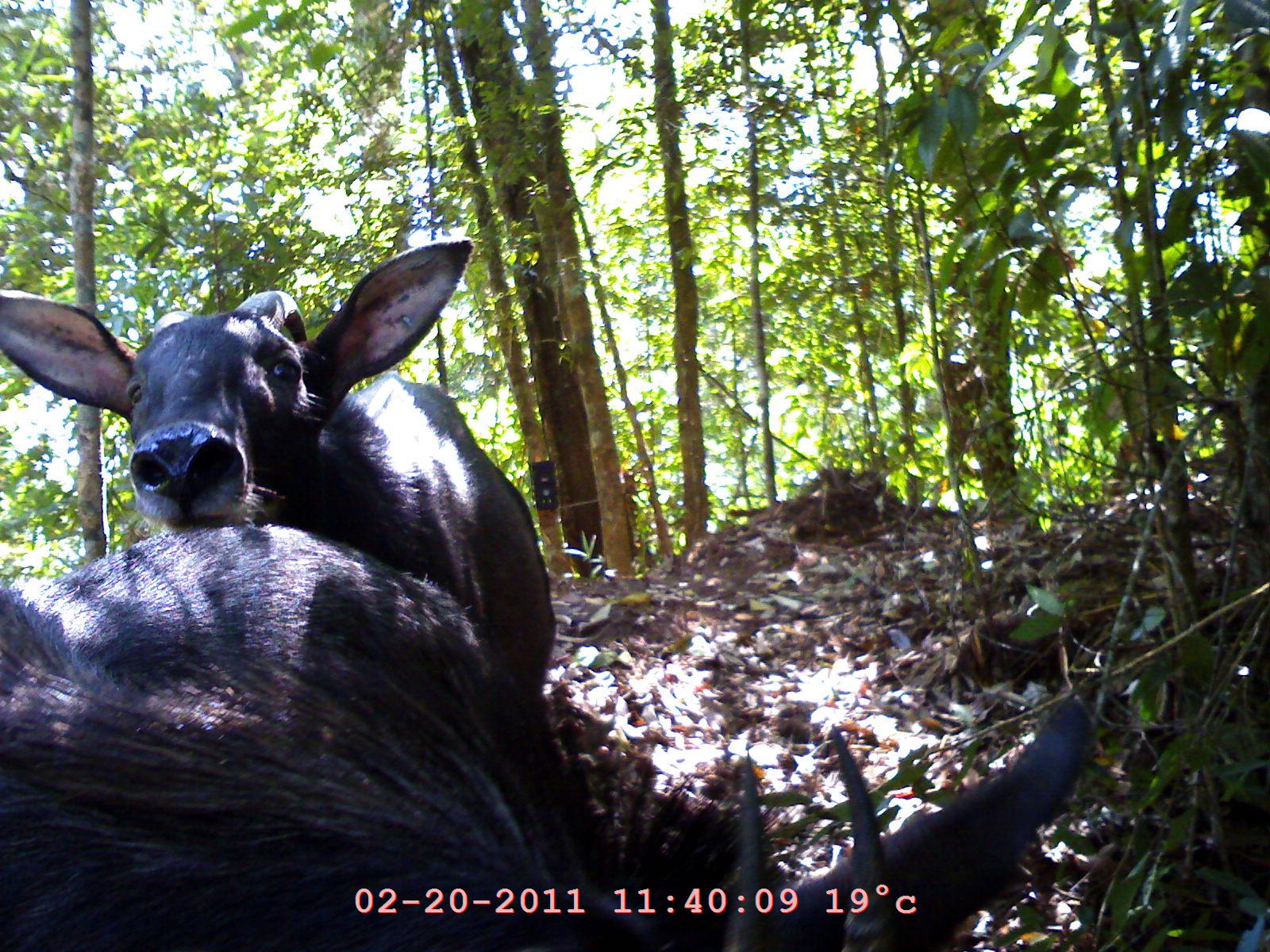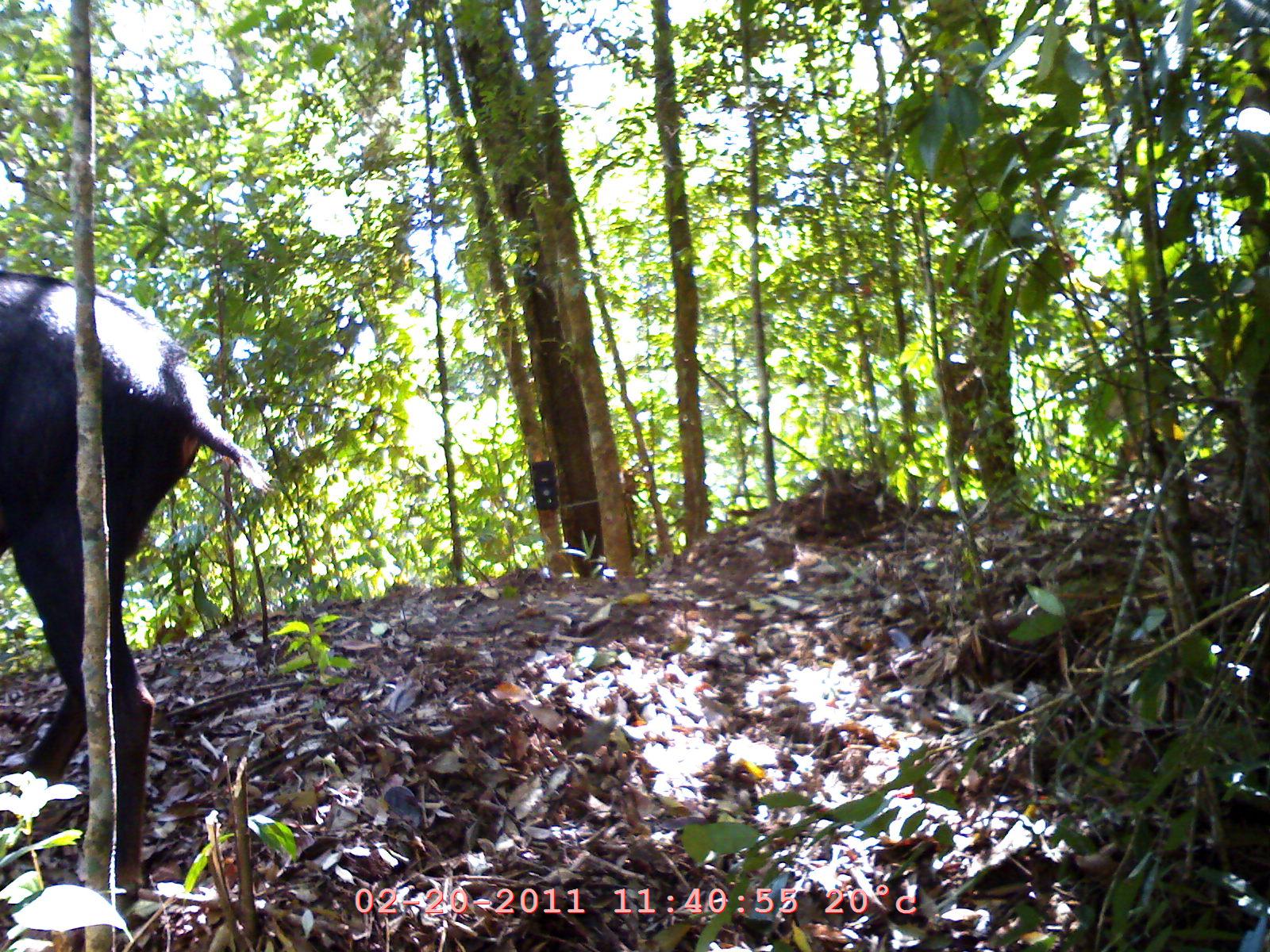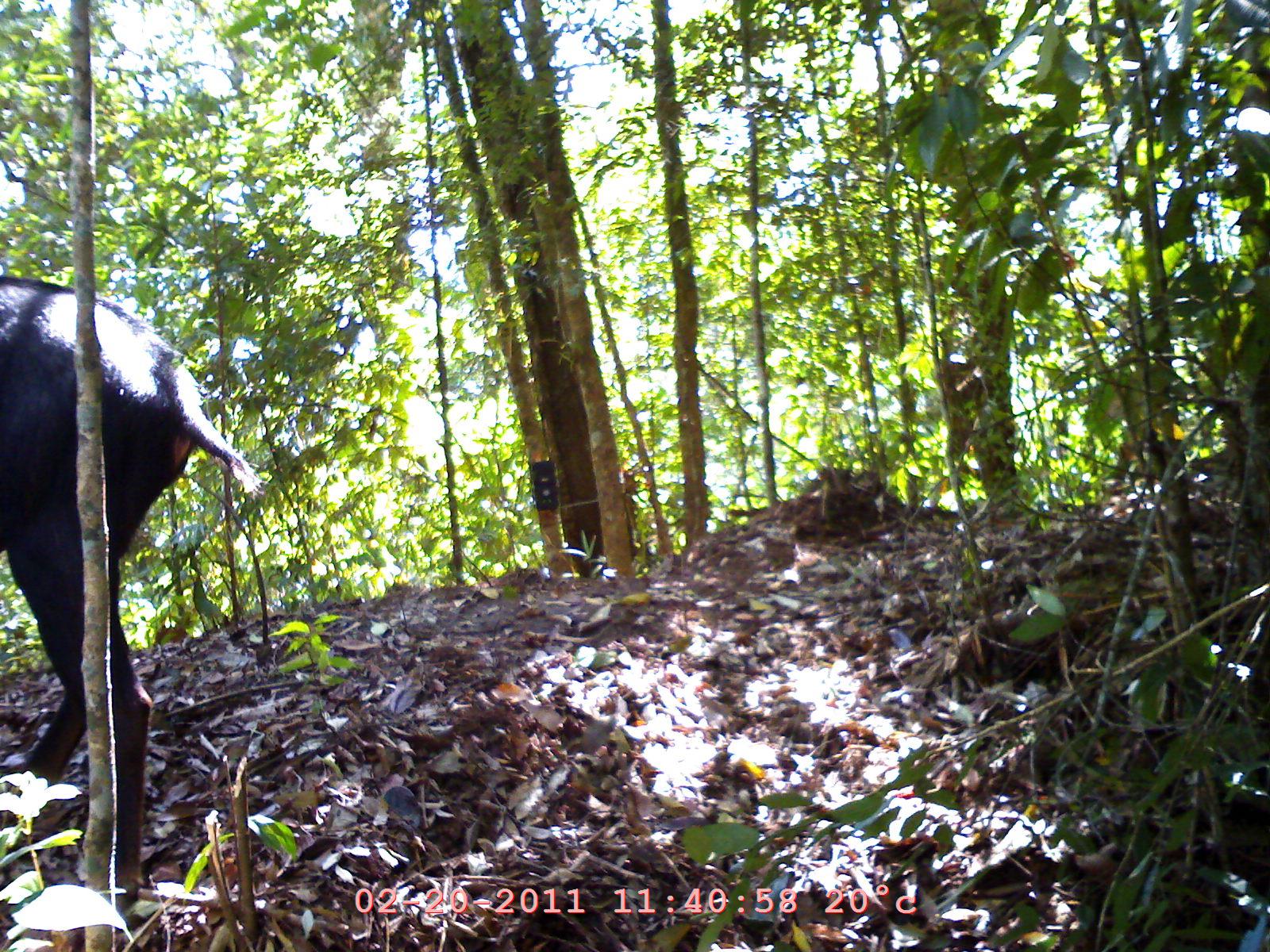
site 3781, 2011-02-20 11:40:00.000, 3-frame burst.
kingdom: Animalia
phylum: Chordata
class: Mammalia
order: Artiodactyla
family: Bovidae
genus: Capricornis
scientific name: Capricornis sumatraensis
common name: southern serow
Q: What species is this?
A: Capricornis sumatraensis (southern serow).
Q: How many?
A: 2.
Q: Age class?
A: Adult.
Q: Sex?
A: Male.